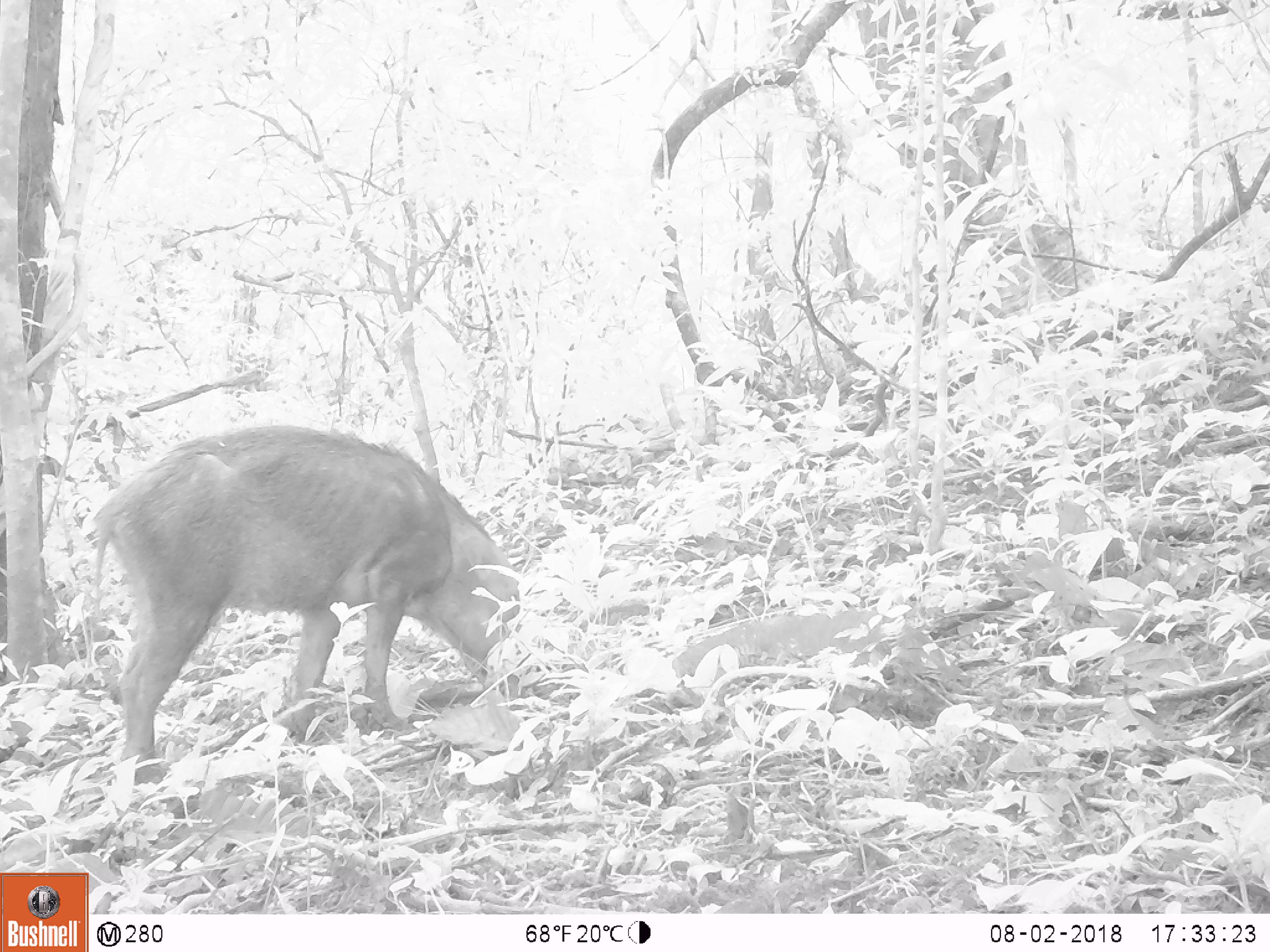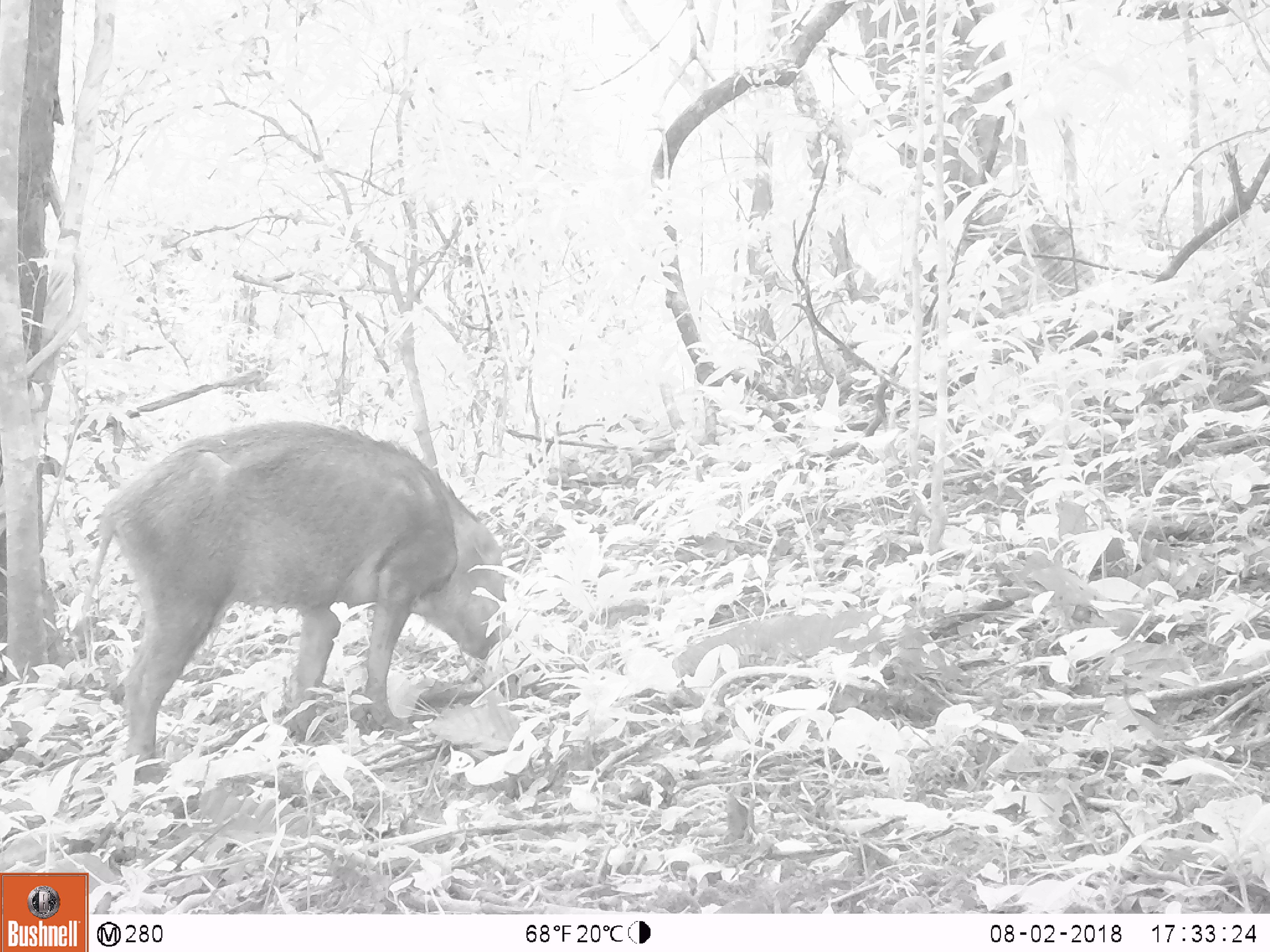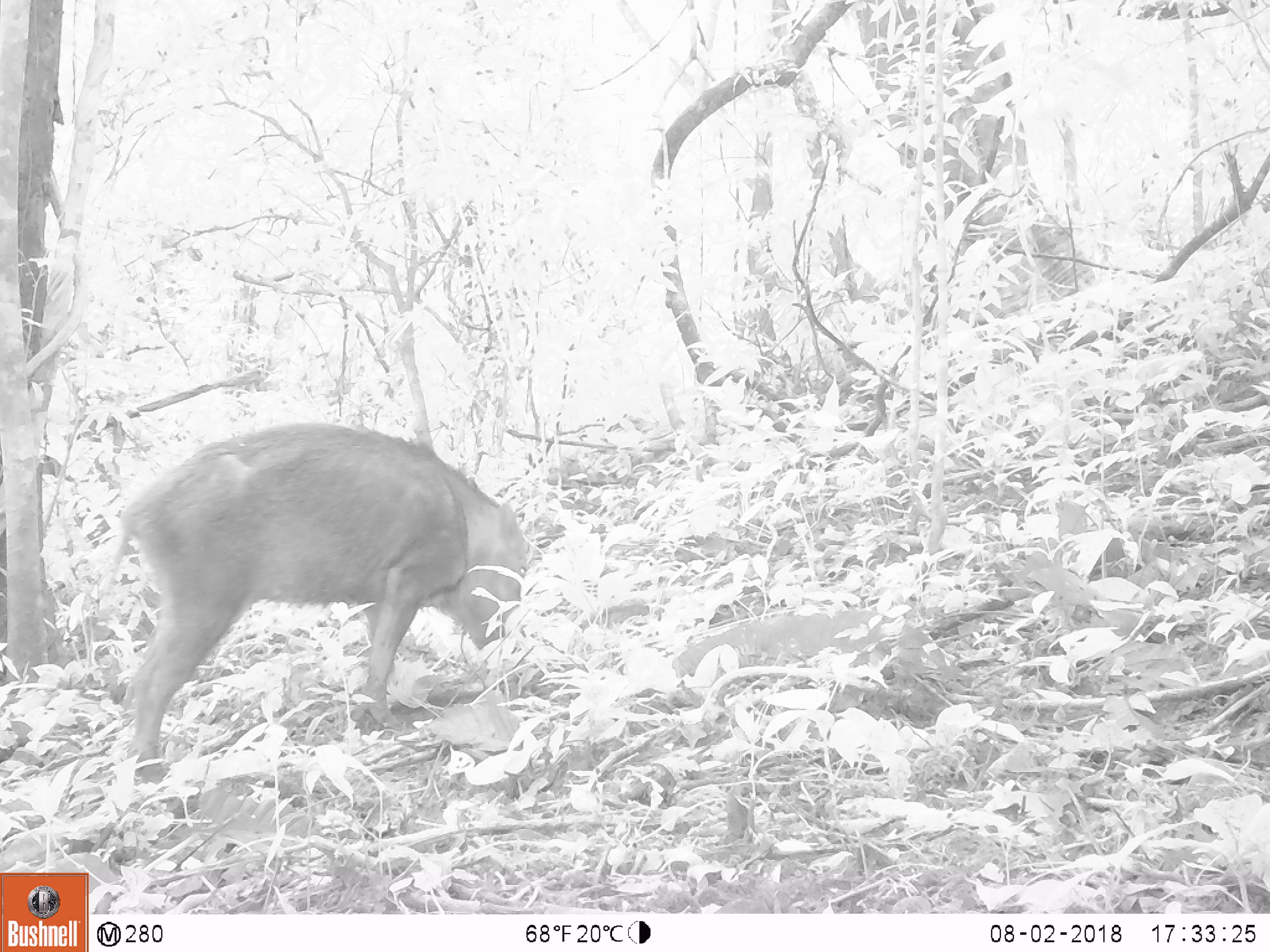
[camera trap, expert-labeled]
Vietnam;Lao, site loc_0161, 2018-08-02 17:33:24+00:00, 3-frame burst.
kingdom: Animalia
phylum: Chordata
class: Mammalia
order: Artiodactyla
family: Suidae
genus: Sus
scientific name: Sus scrofa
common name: eurasian wild pig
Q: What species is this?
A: Eurasian wild pig (Sus scrofa).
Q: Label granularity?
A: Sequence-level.